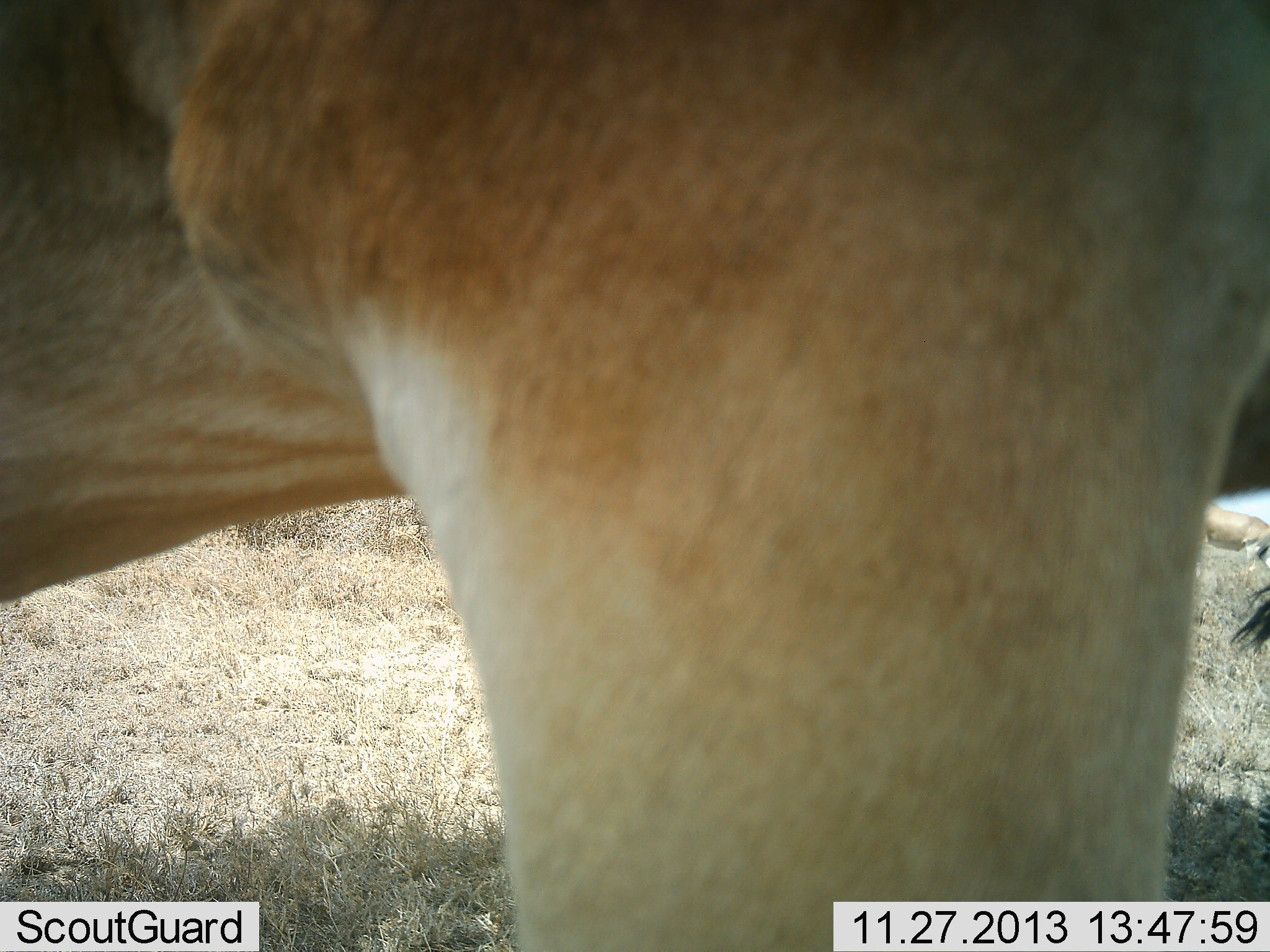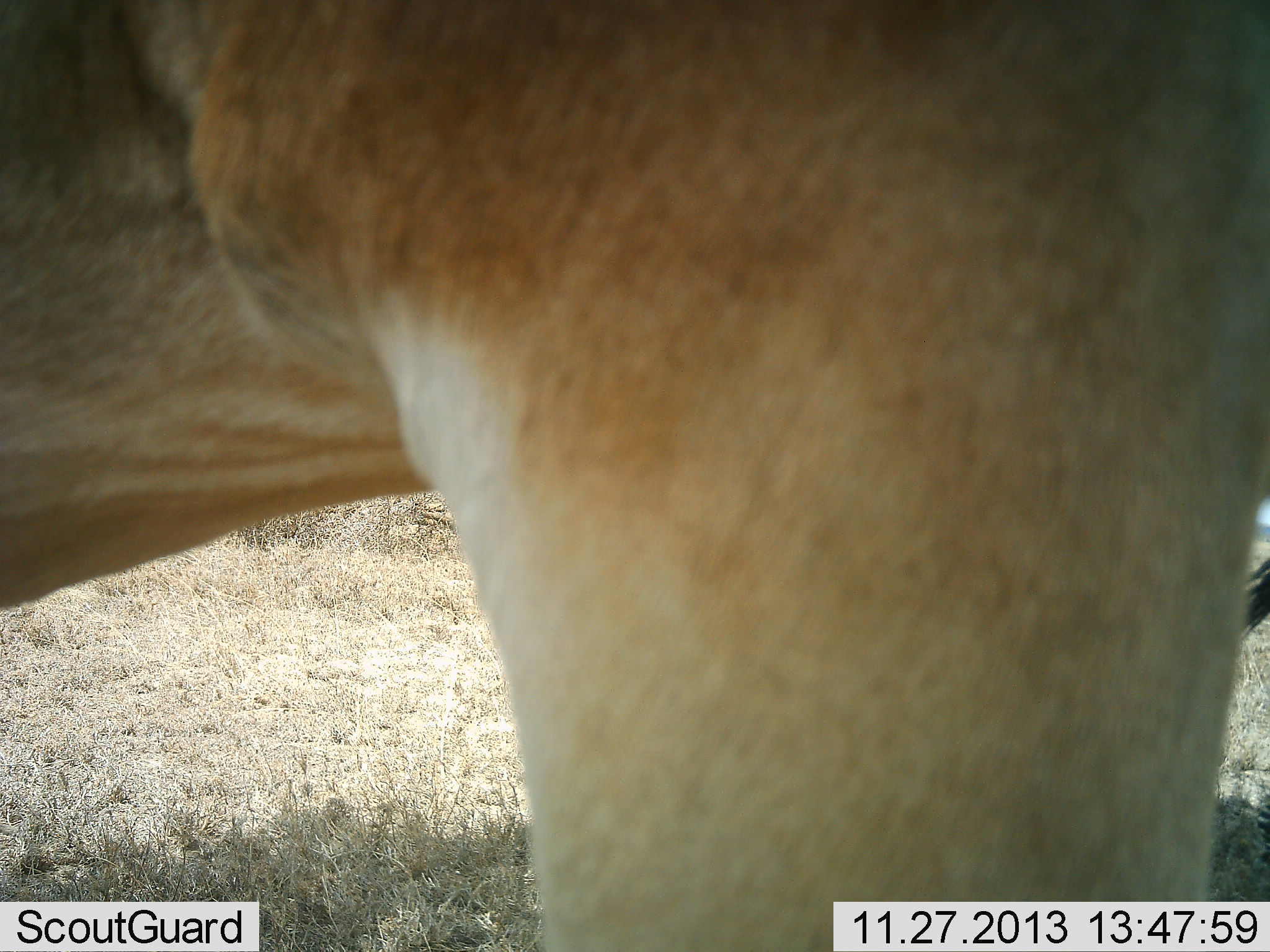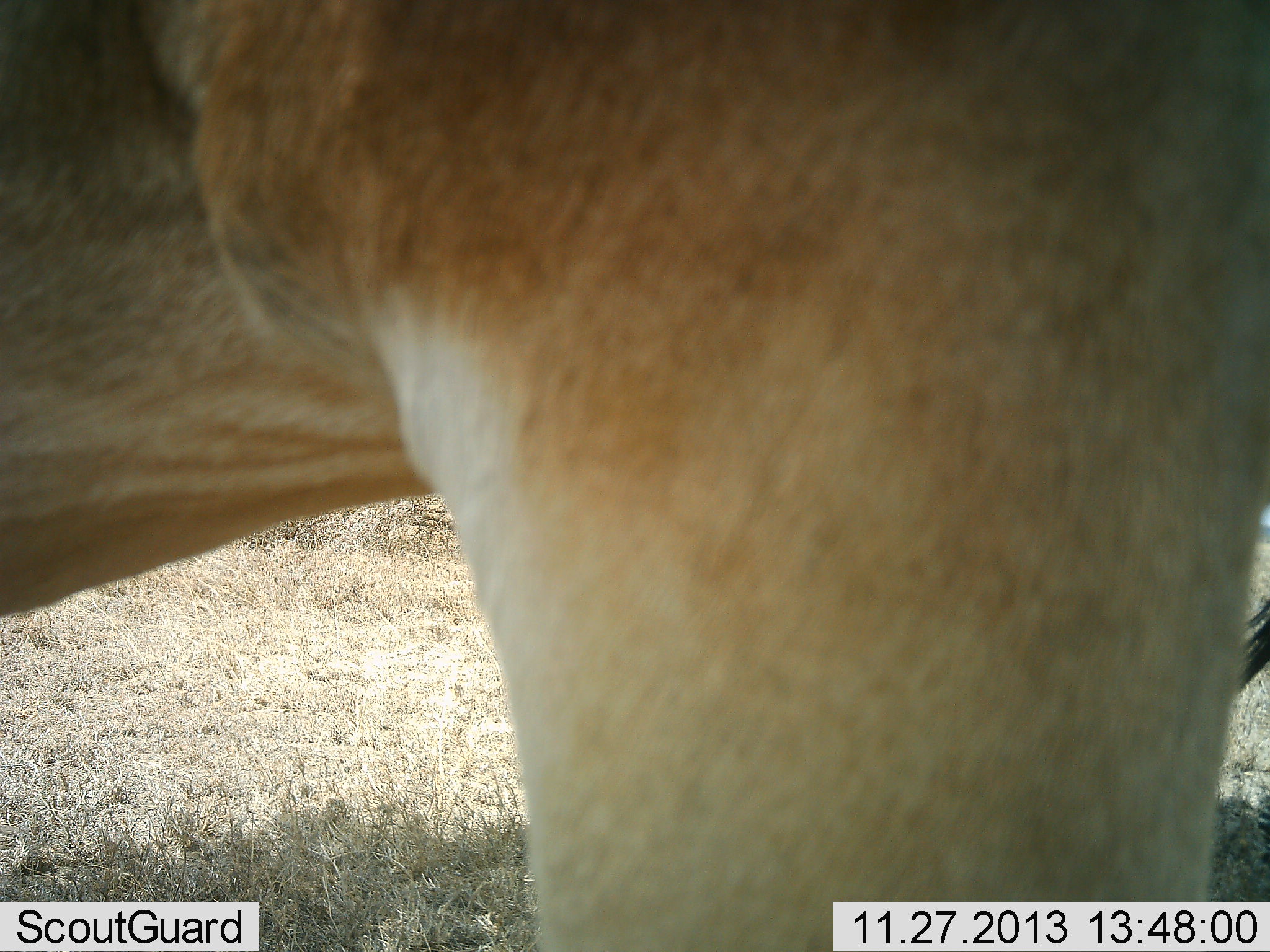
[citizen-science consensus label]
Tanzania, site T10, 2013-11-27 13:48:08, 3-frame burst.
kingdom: Animalia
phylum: Chordata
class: Mammalia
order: Artiodactyla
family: Bovidae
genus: Alcelaphus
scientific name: Alcelaphus buselaphus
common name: hartebeest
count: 2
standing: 100%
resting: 22%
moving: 0%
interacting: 0%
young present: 0%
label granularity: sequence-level